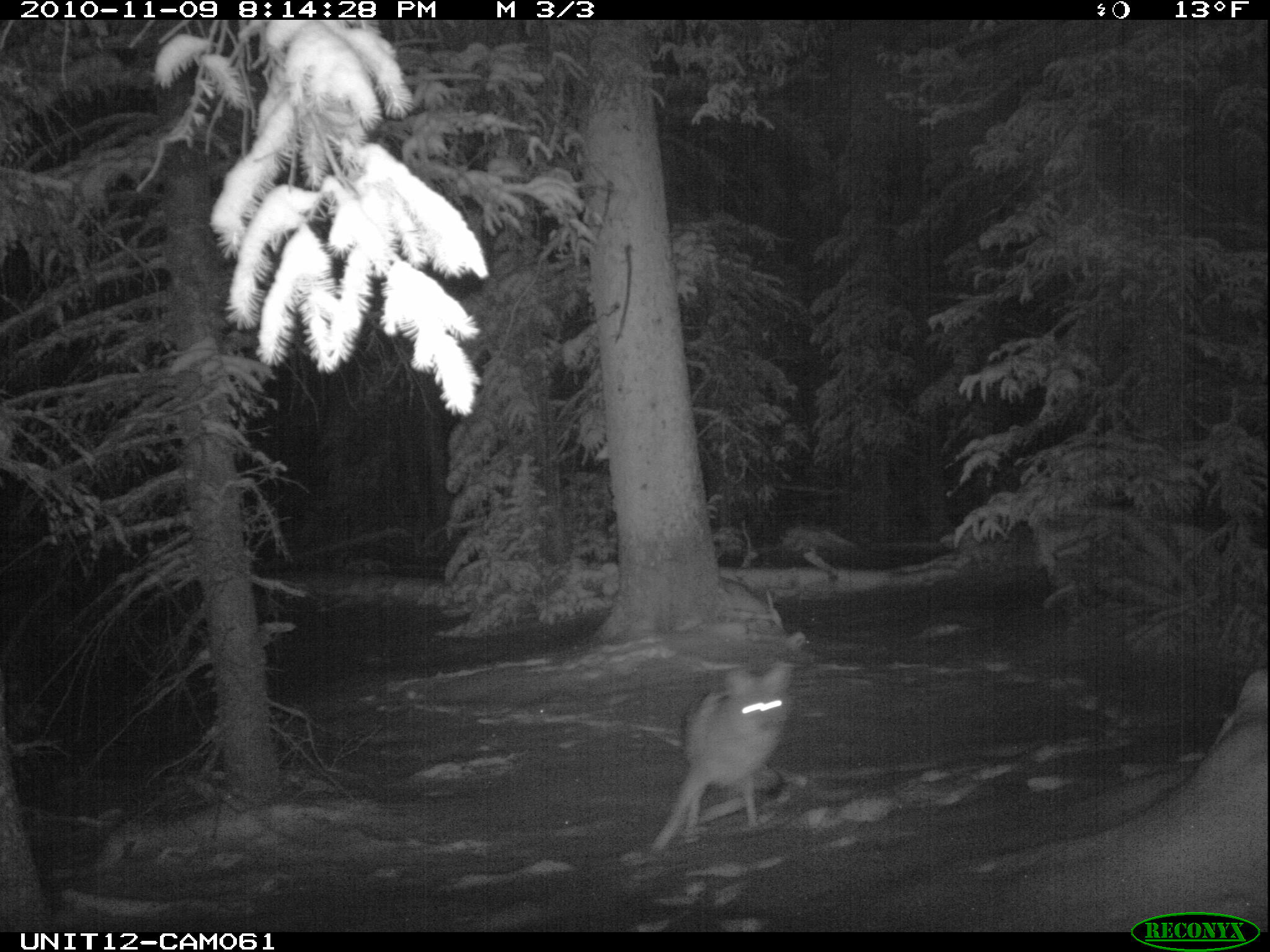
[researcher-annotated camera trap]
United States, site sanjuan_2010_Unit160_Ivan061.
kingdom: Animalia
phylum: Chordata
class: Mammalia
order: Carnivora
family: Canidae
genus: Canis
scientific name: Canis latrans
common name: coyote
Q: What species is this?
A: Canis latrans (coyote).